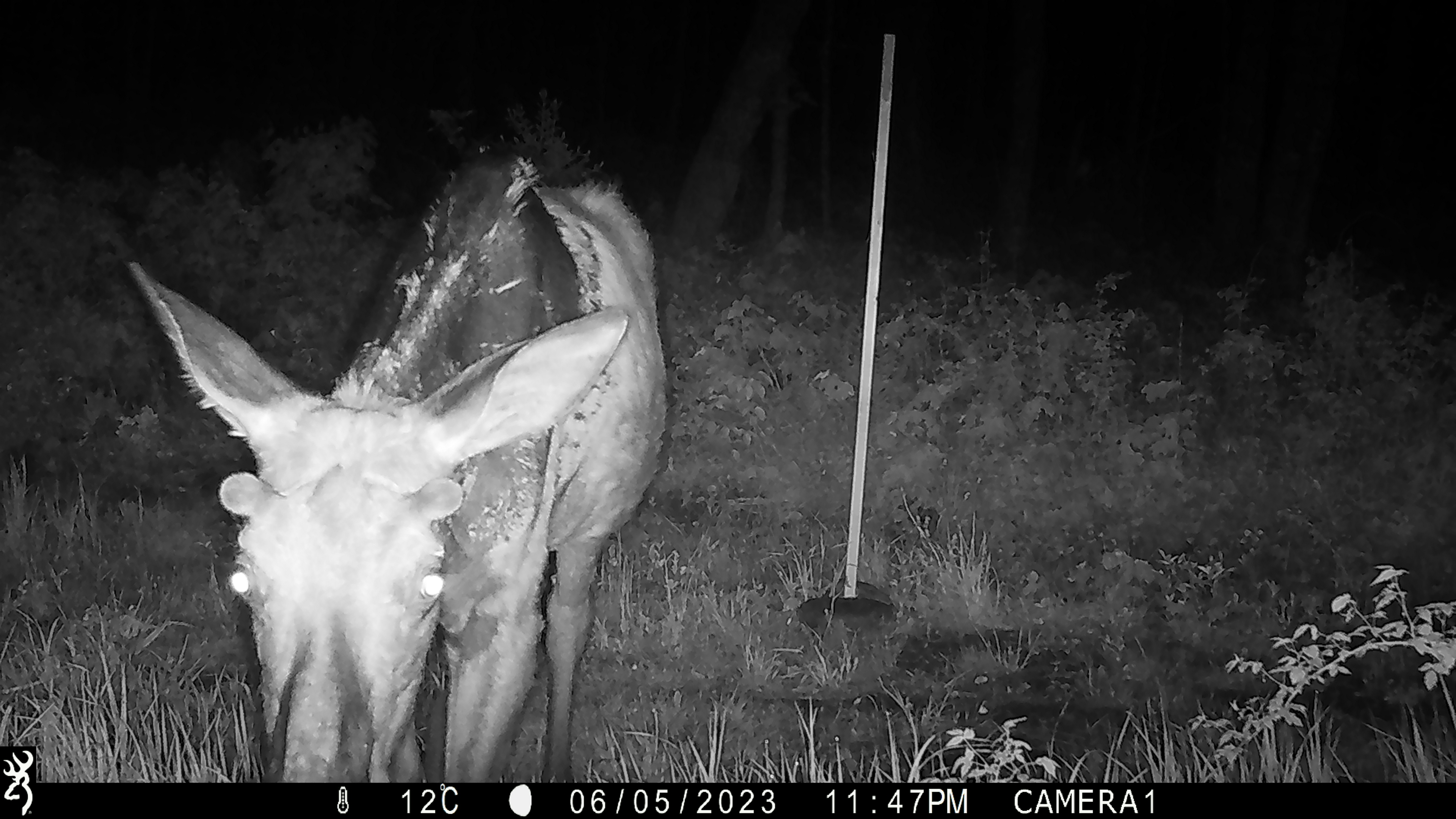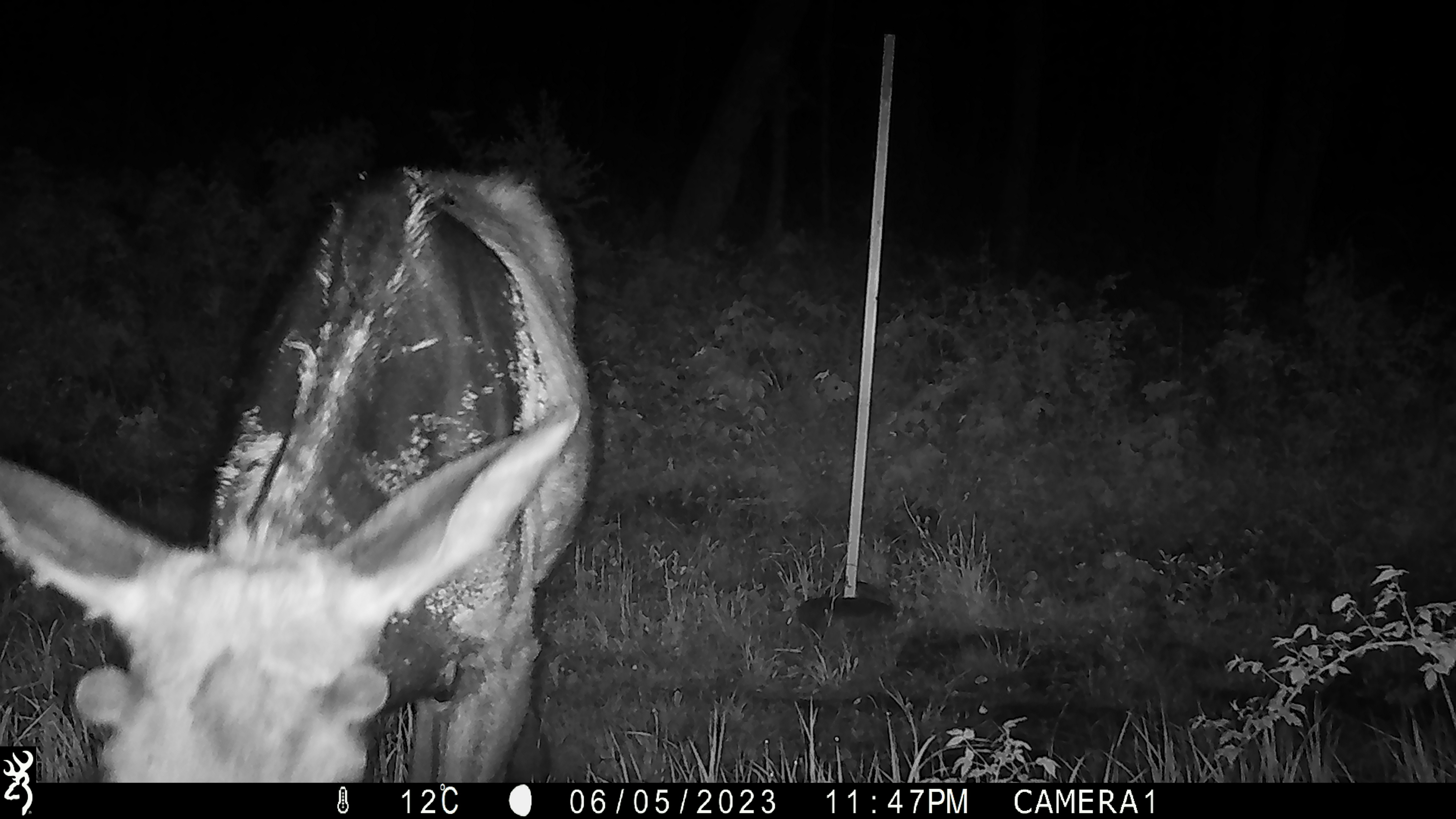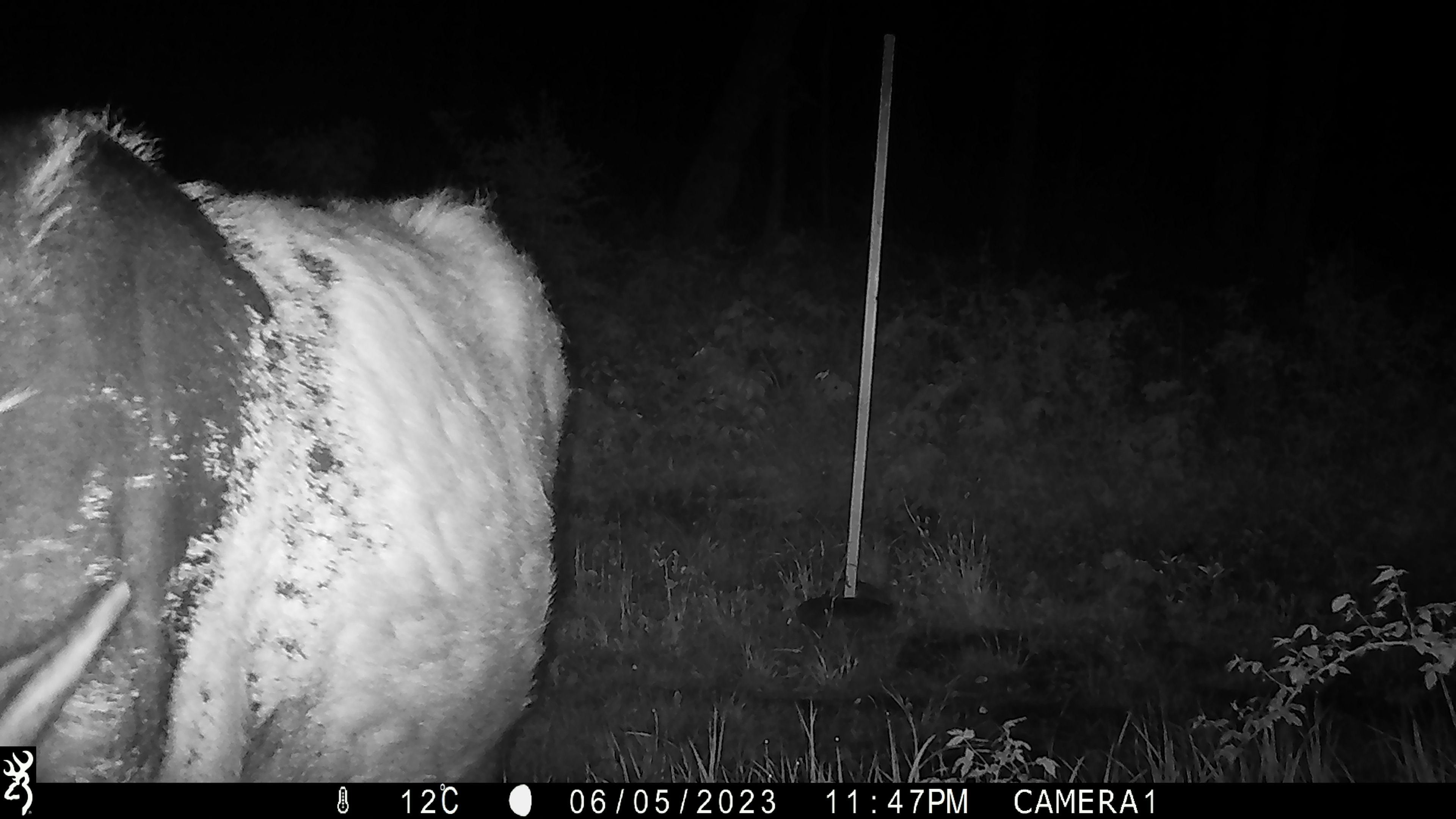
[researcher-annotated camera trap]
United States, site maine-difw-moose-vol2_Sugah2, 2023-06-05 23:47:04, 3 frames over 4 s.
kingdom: Animalia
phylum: Chordata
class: Mammalia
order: Artiodactyla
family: Cervidae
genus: Alces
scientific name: Alces alces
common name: moose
Moose (Alces alces).